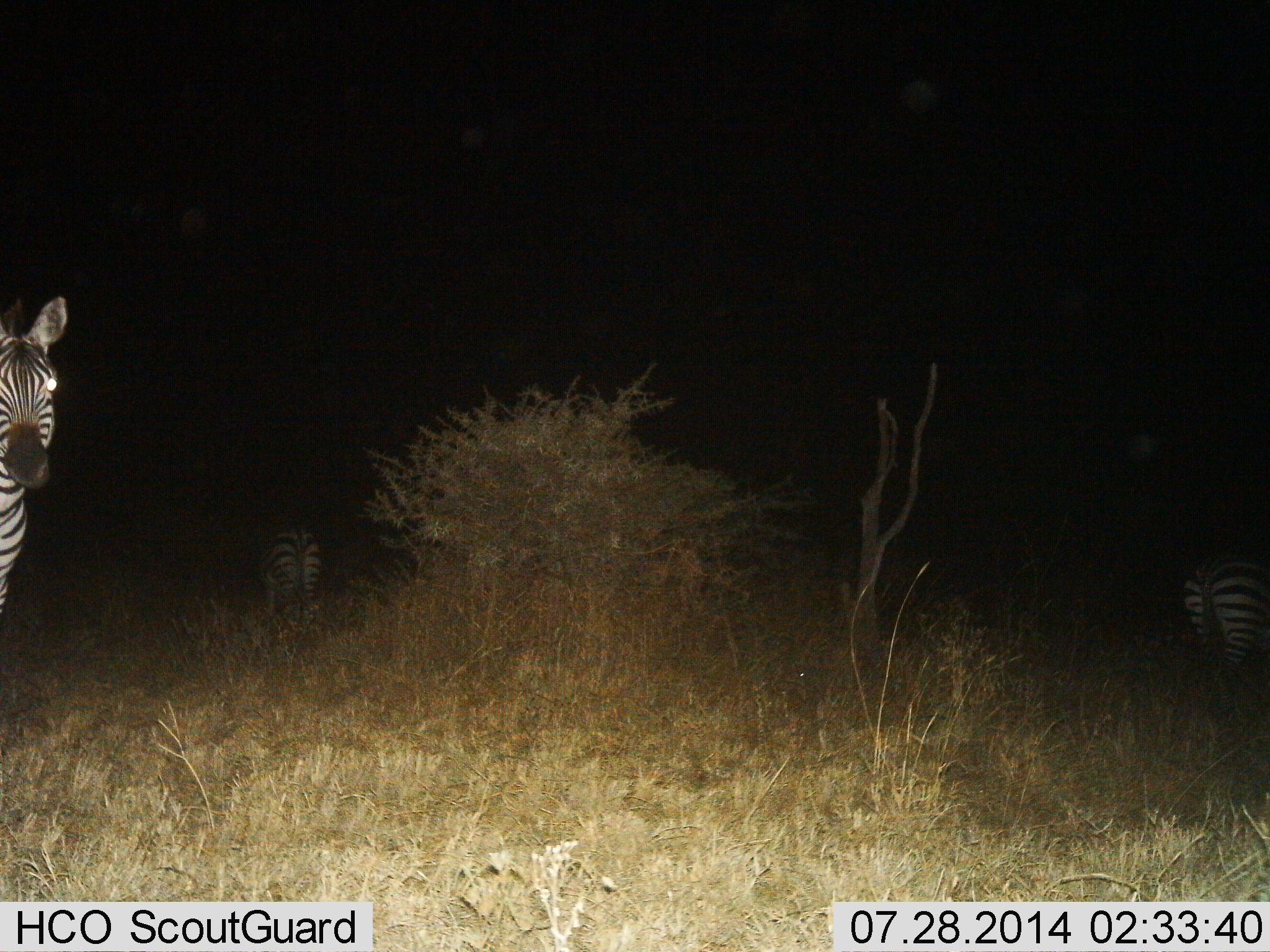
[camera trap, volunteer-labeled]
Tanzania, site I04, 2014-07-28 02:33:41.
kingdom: Animalia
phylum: Chordata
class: Mammalia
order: Perissodactyla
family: Equidae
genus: Equus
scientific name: Equus quagga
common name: plains zebra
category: zebra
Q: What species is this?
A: Zebra (plains zebra) (Equus quagga).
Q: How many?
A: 3.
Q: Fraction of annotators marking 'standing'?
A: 90%.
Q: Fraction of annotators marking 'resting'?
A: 0%.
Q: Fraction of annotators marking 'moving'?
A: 10%.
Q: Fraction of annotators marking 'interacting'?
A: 0%.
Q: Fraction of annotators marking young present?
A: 0%.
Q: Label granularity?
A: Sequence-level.